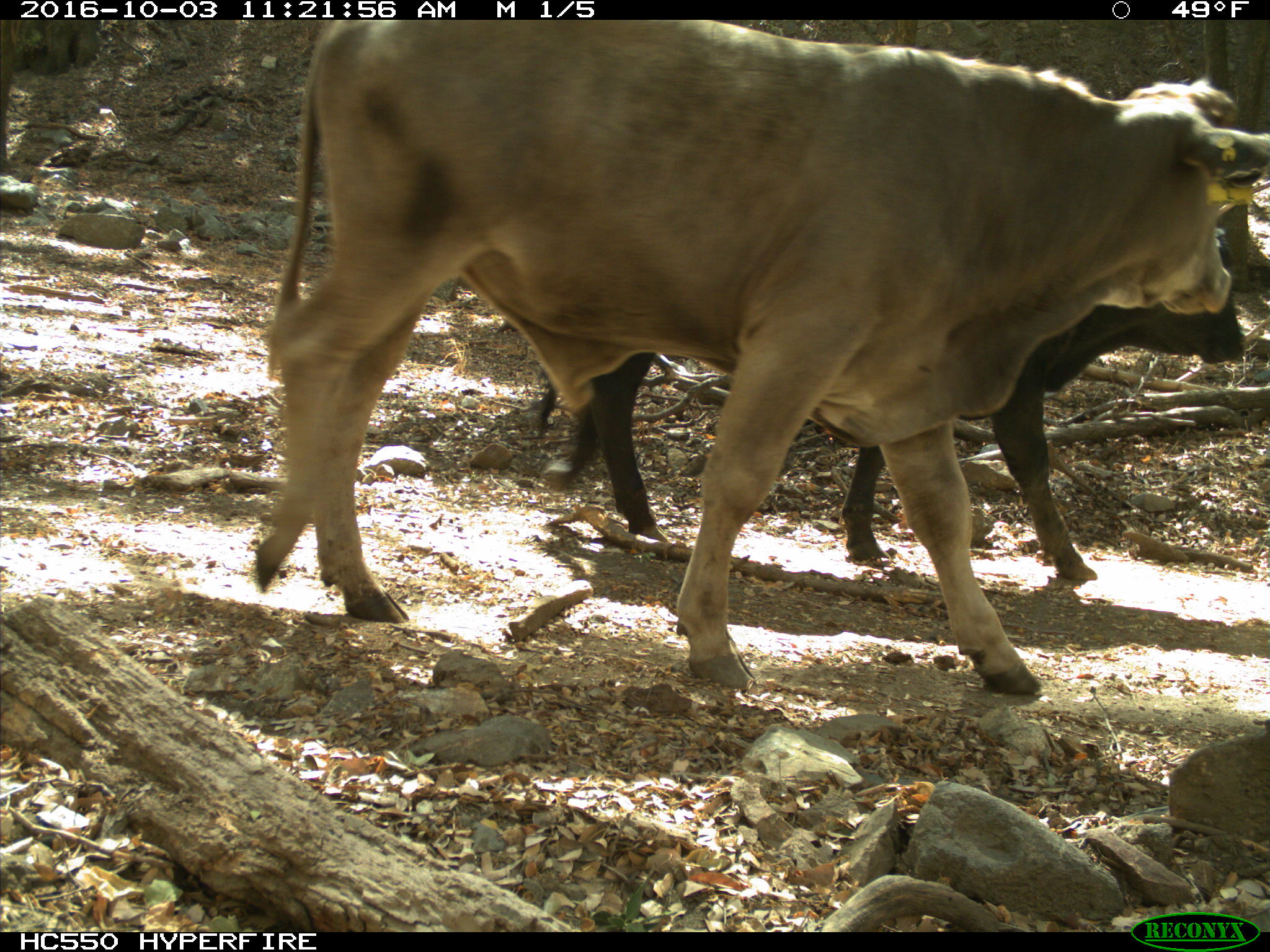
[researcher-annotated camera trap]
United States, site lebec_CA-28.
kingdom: Animalia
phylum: Chordata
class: Mammalia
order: Artiodactyla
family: Bovidae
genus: Bos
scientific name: Bos taurus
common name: domestic cow